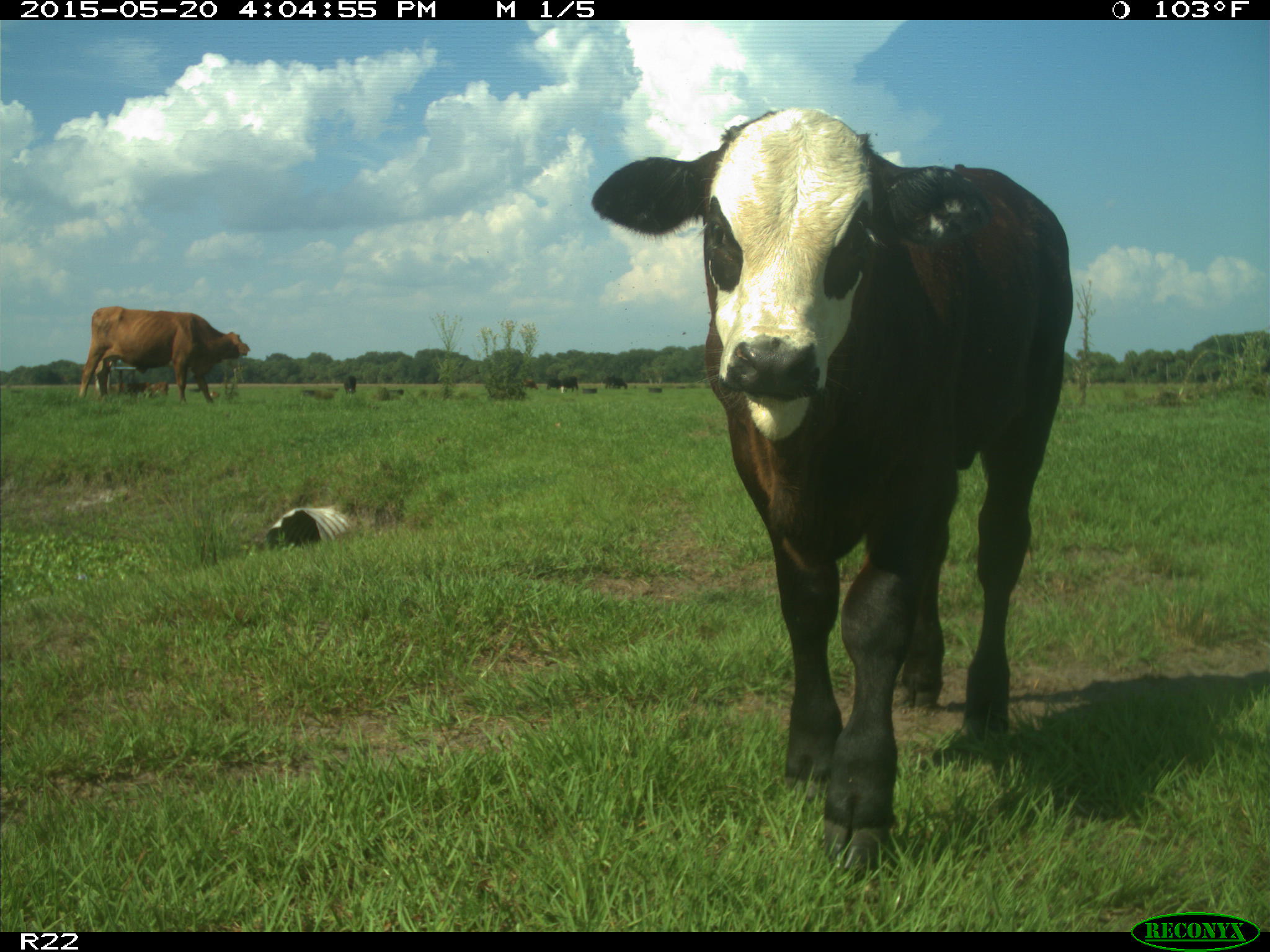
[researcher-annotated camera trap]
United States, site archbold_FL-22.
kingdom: Animalia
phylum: Chordata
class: Mammalia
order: Artiodactyla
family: Bovidae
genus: Bos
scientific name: Bos taurus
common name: domestic cow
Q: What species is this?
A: Bos taurus (domestic cow).